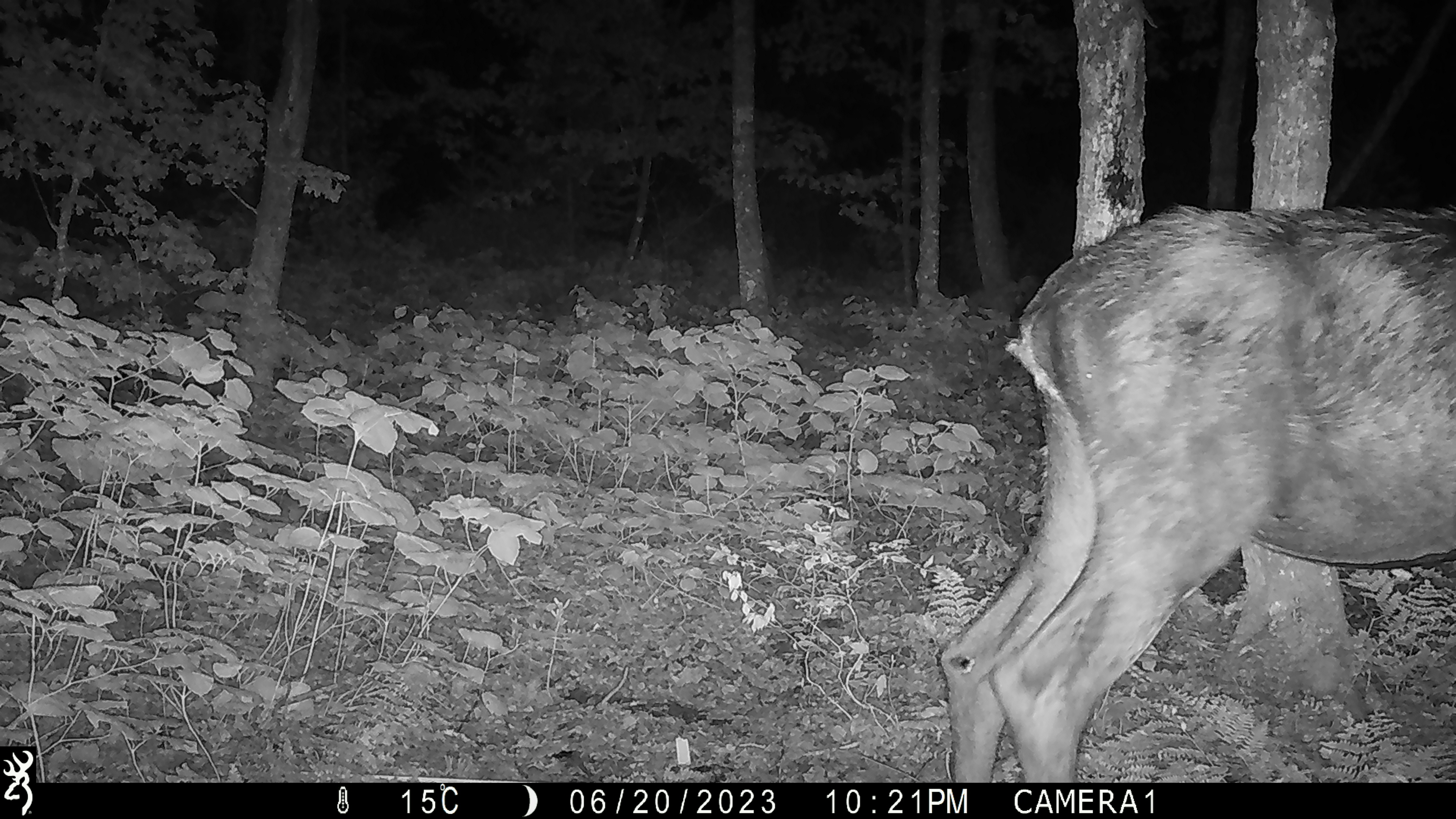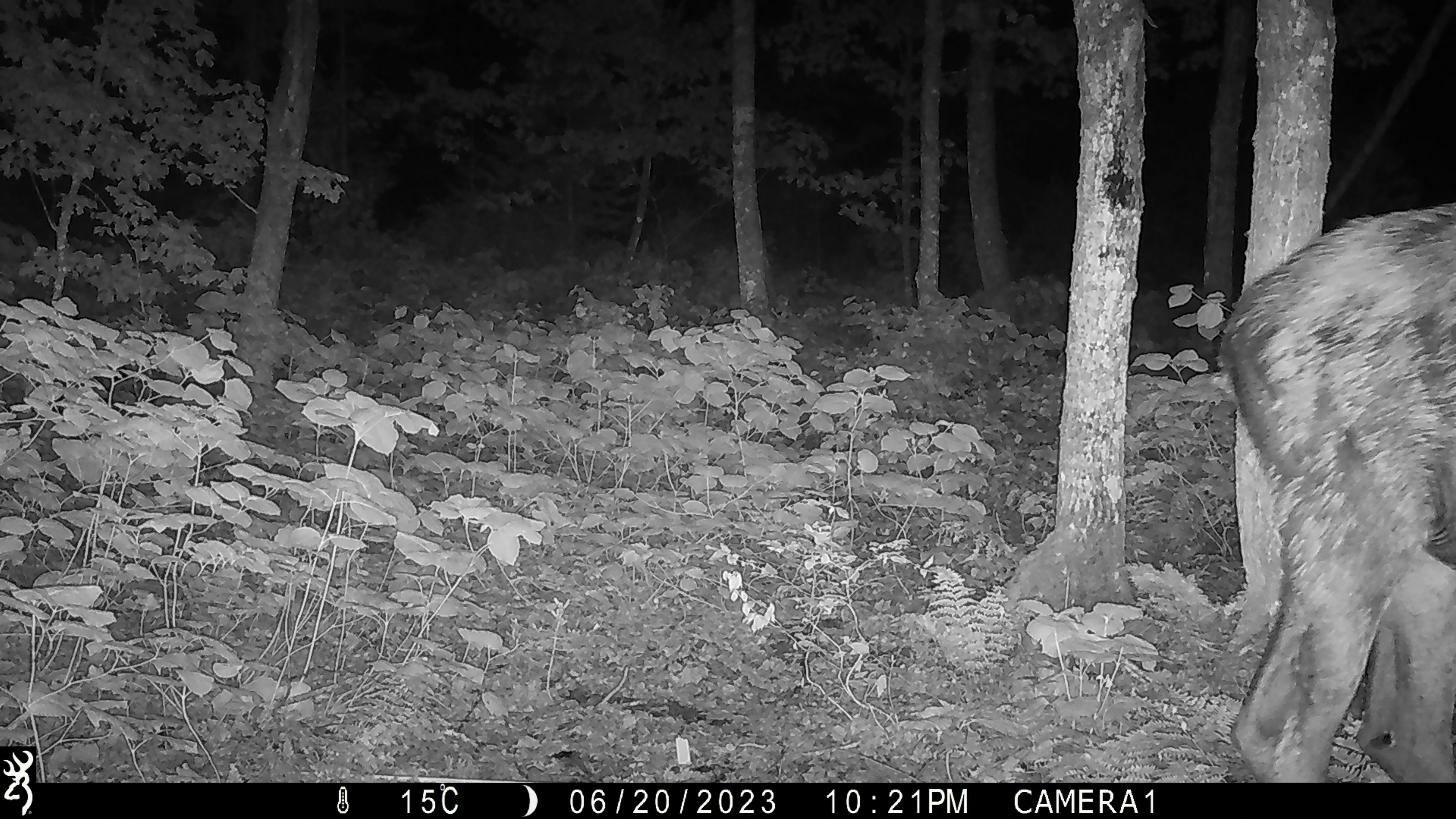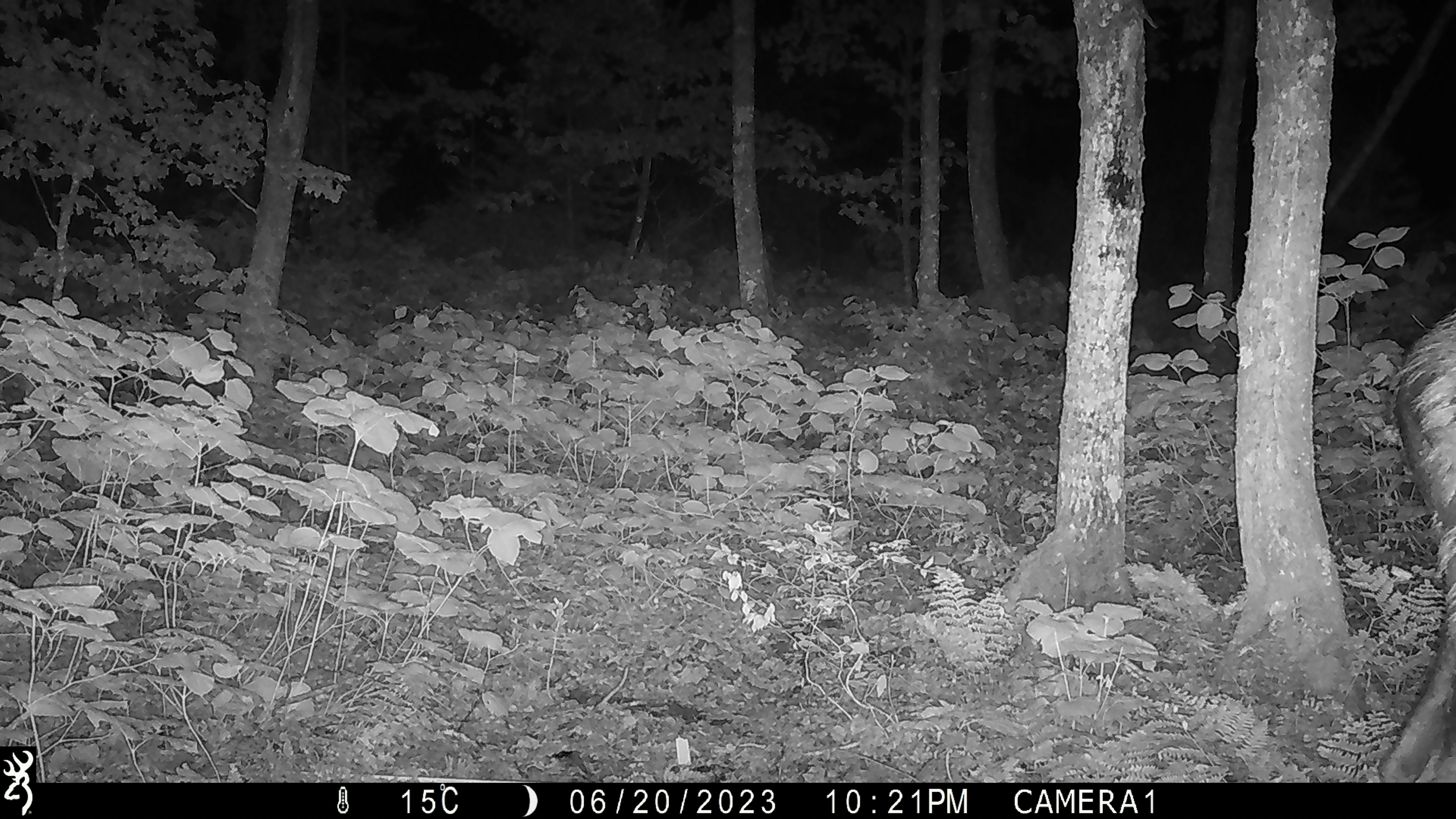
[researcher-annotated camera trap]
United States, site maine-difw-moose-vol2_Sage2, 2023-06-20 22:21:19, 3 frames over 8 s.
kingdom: Animalia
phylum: Chordata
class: Mammalia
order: Artiodactyla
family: Cervidae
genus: Alces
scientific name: Alces alces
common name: moose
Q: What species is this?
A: Moose (Alces alces).